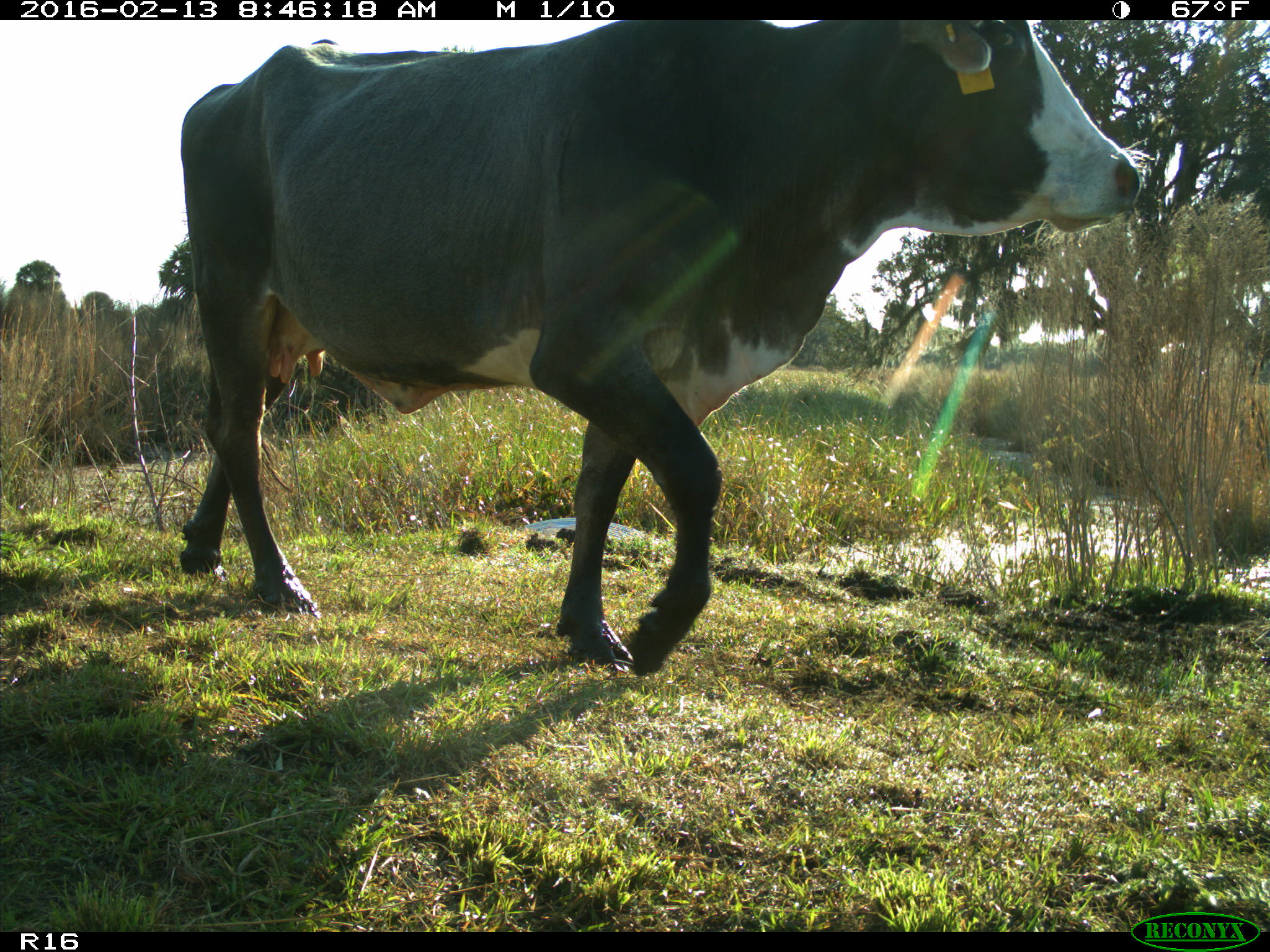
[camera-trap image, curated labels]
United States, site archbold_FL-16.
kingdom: Animalia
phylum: Chordata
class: Mammalia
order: Artiodactyla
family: Bovidae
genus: Bos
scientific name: Bos taurus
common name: domestic cow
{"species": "Bos taurus (domestic cow)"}